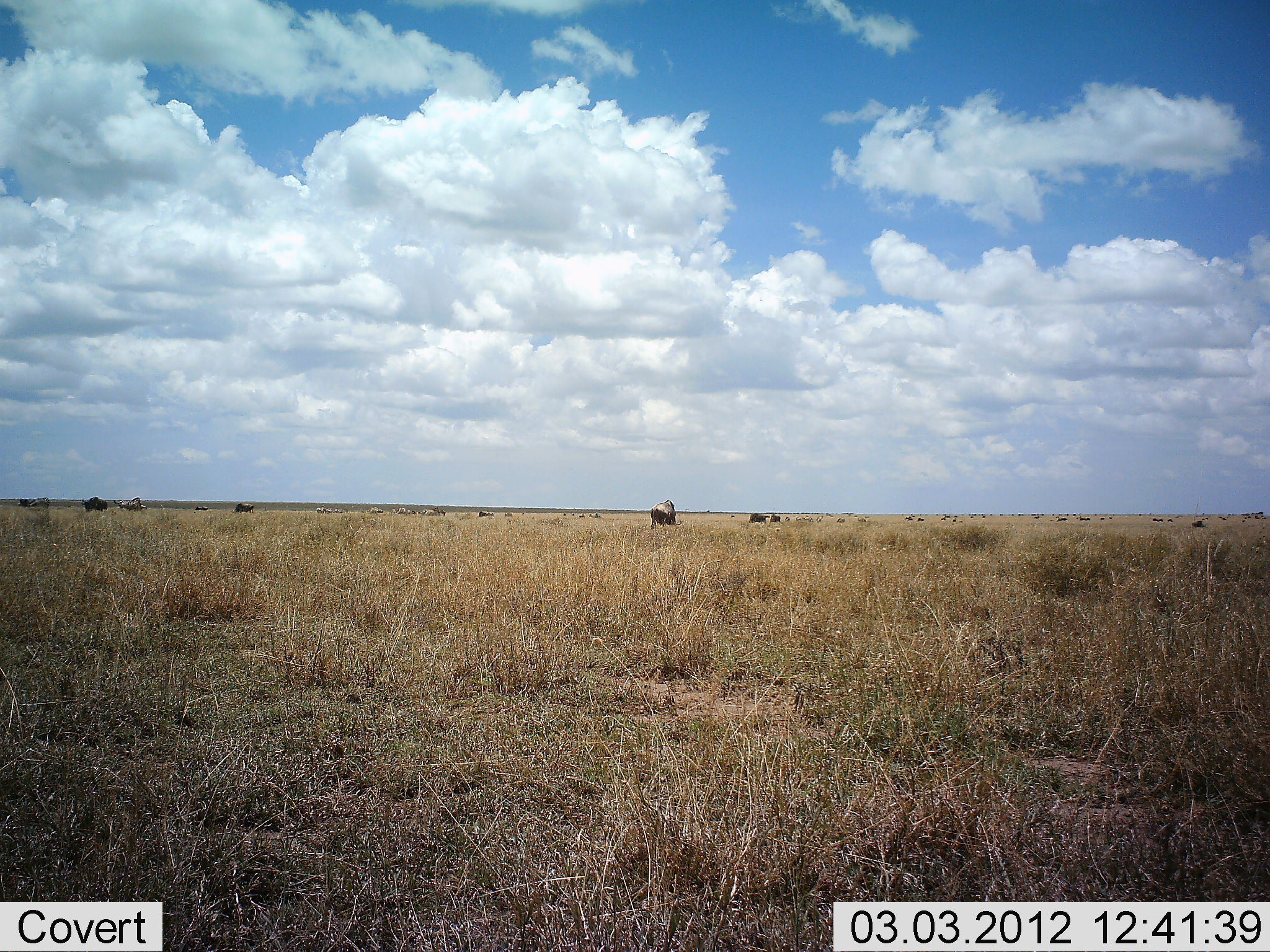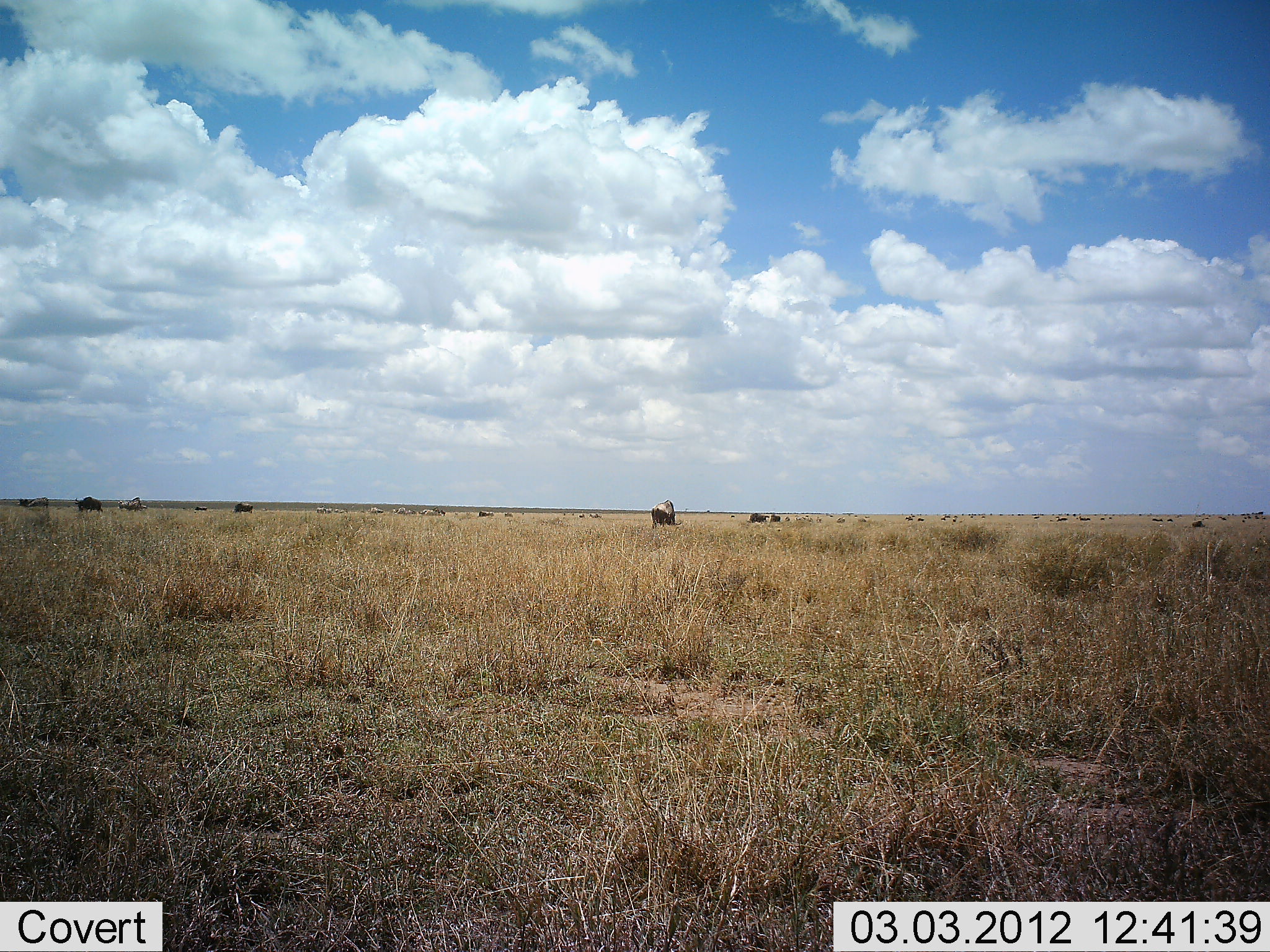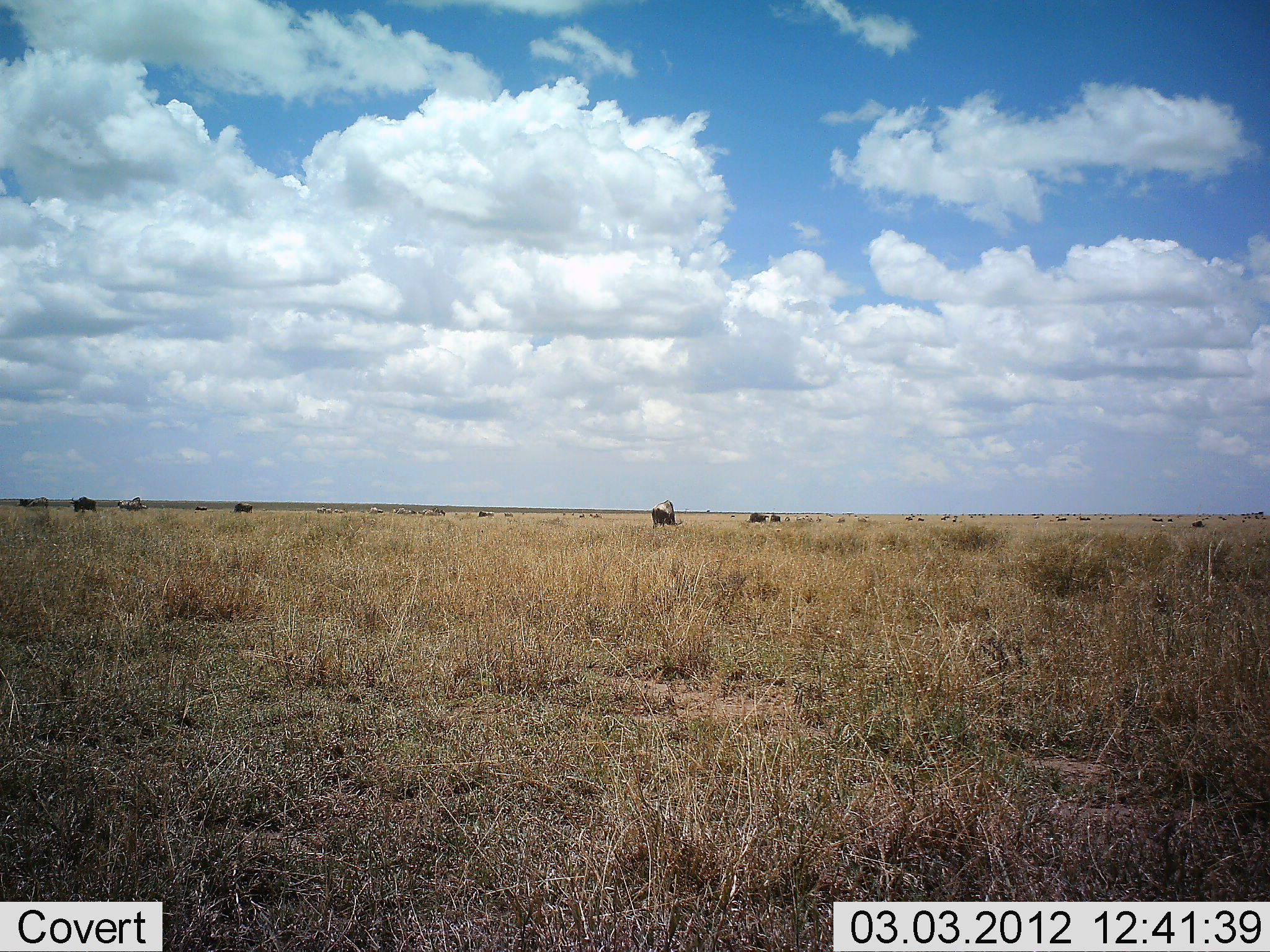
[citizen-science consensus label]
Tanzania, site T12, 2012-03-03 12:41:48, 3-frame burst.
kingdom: Animalia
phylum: Chordata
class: Mammalia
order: Artiodactyla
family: Bovidae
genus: Connochaetes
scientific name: Connochaetes taurinus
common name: blue wildebeest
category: wildebeest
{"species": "wildebeest (blue wildebeest) (Connochaetes taurinus)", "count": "11-50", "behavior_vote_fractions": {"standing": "36%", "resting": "0%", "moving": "27%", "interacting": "0%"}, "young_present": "0%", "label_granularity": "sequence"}